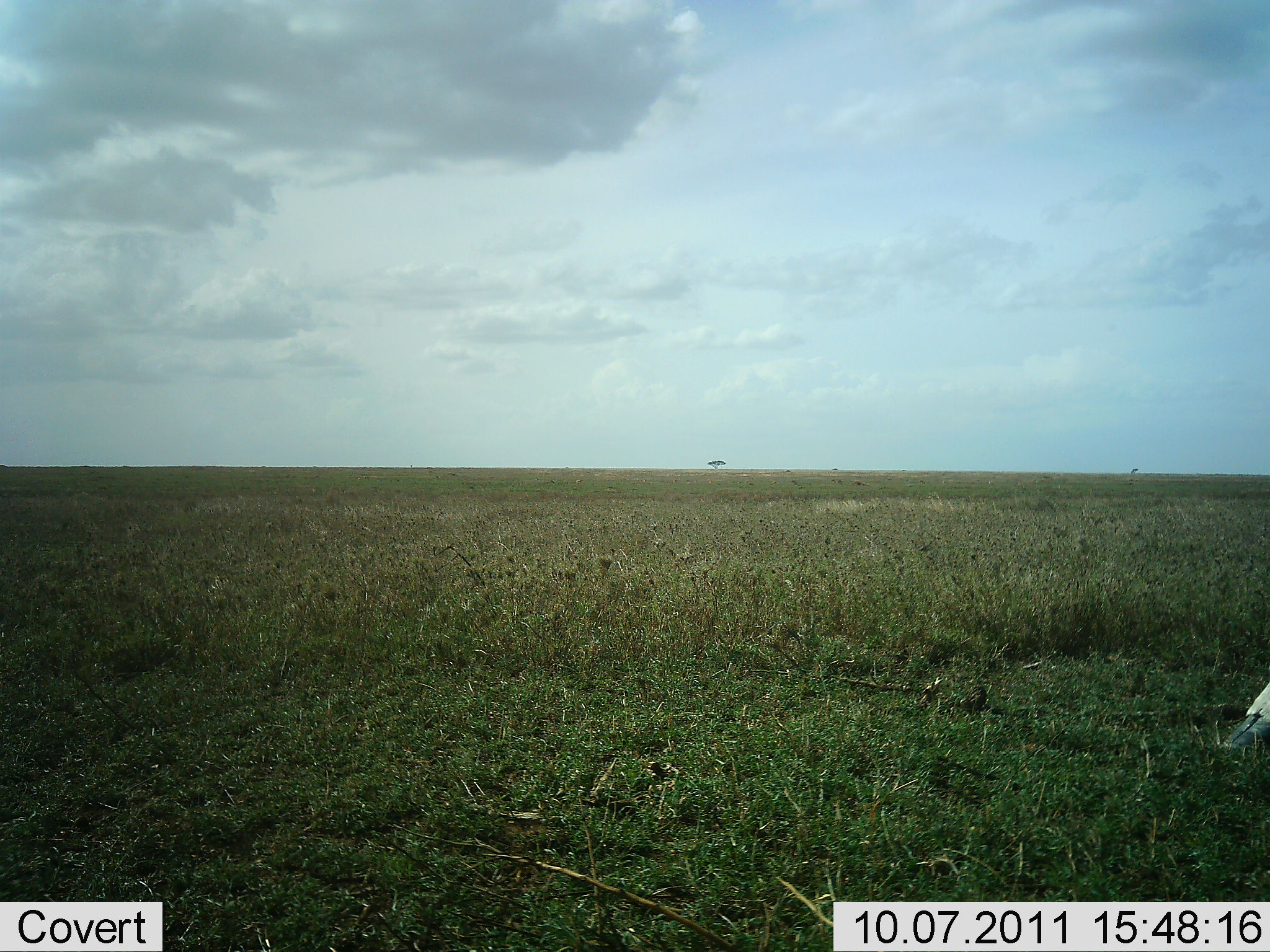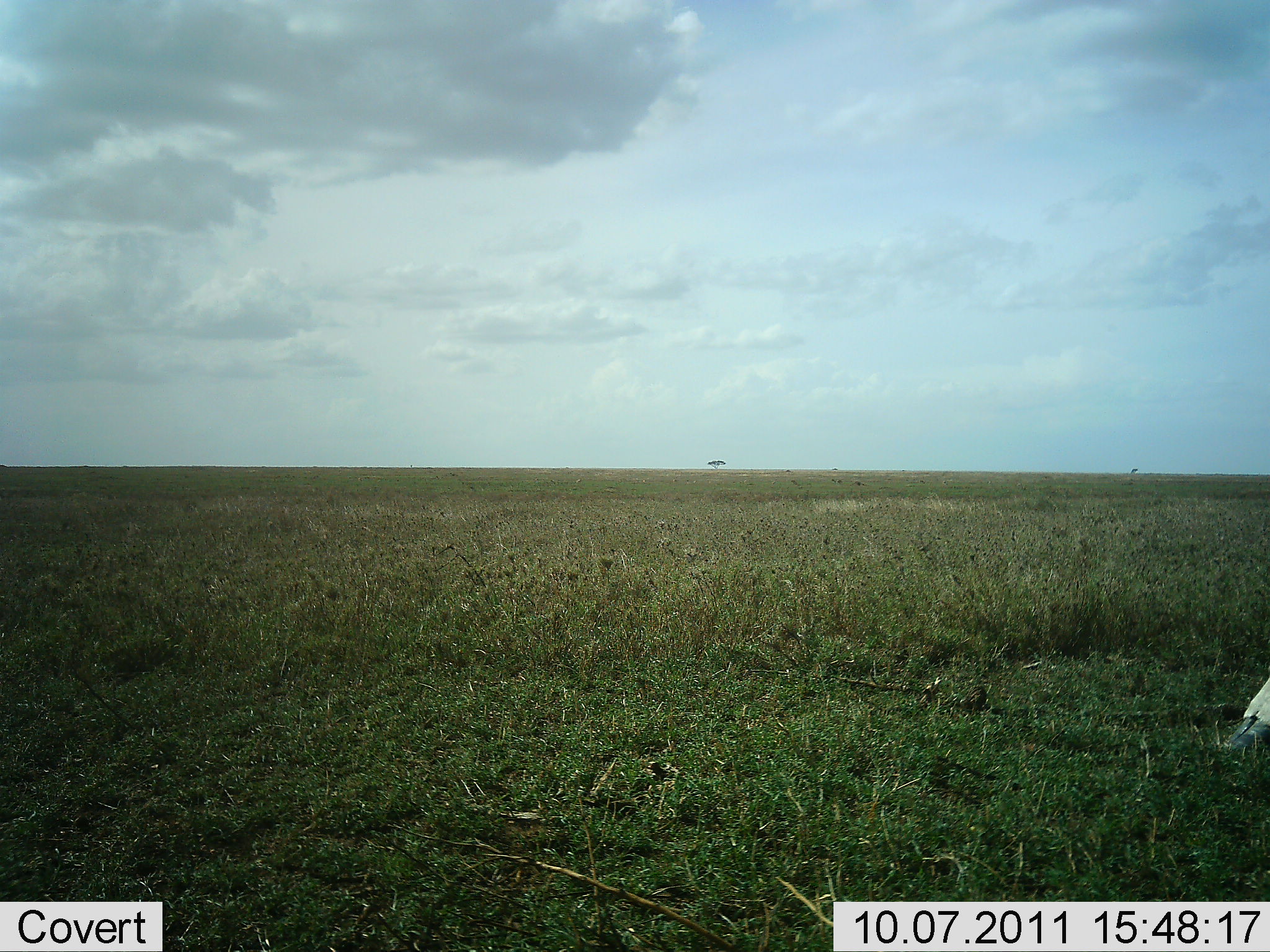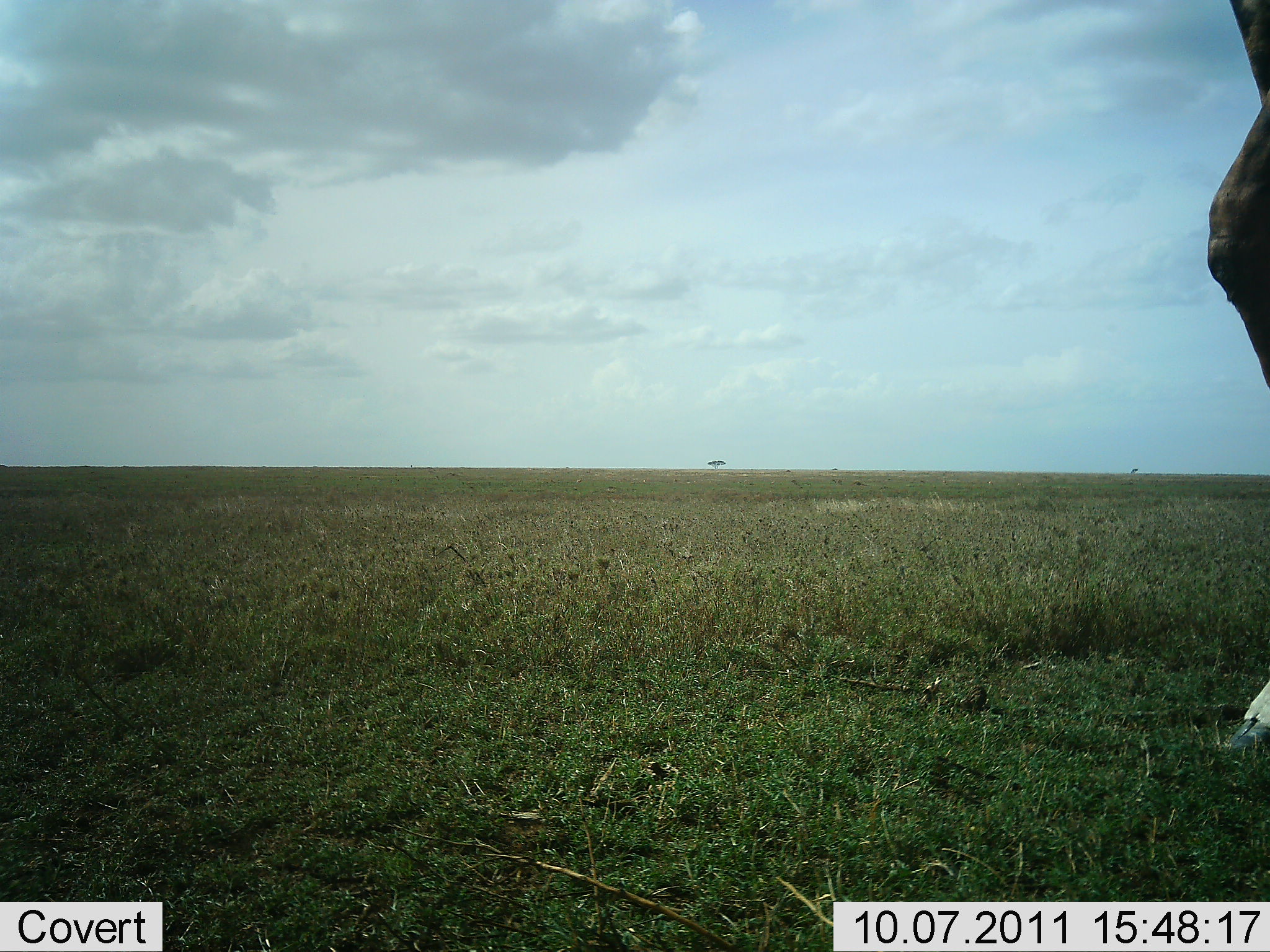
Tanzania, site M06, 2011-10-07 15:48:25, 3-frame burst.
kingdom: Animalia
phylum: Chordata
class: Mammalia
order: Artiodactyla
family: Giraffidae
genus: Giraffa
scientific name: Giraffa camelopardalis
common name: giraffe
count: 1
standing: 67%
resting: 0%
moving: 33%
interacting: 0%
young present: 0%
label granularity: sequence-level